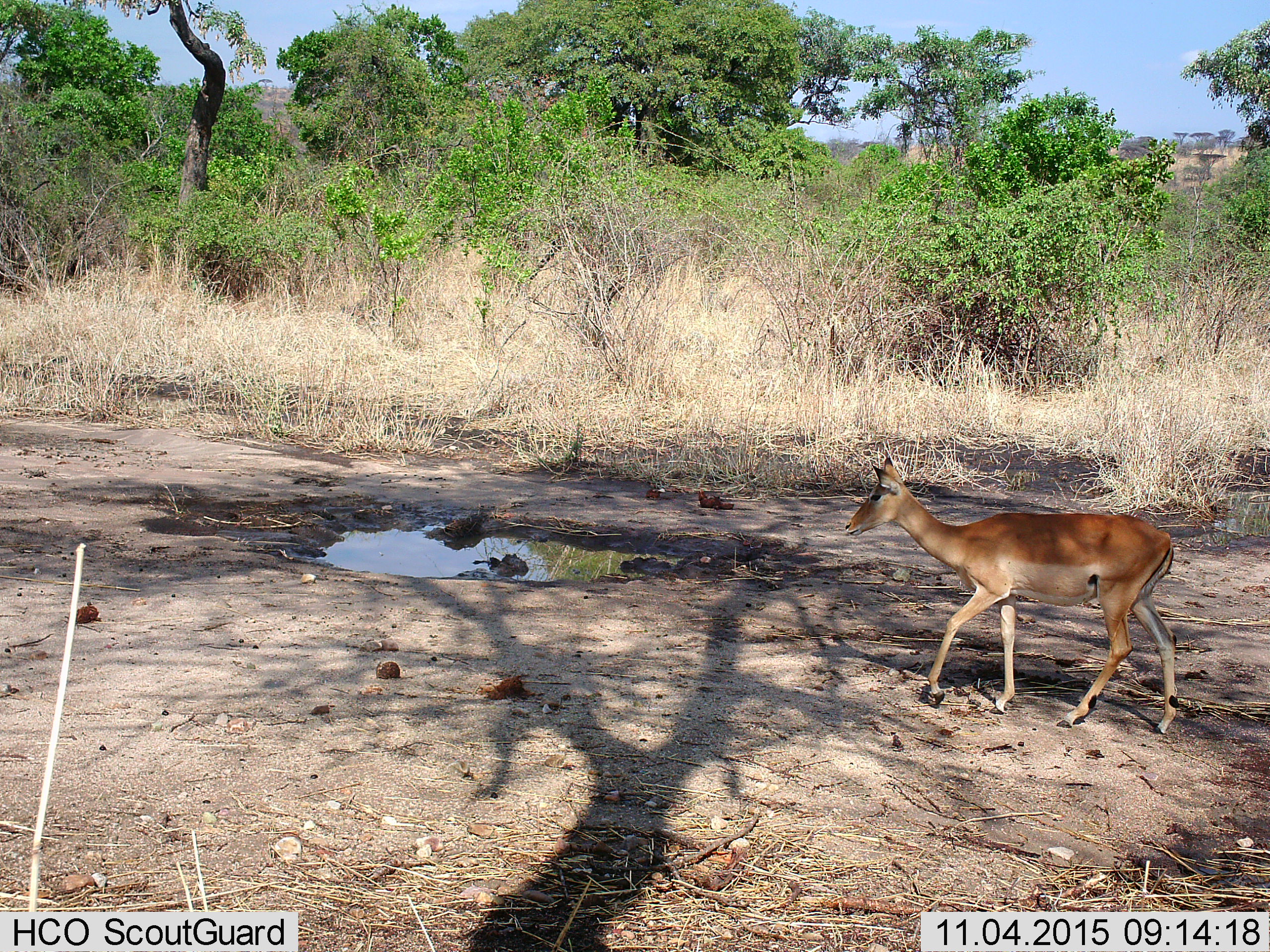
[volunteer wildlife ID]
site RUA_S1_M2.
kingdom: Animalia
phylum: Chordata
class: Mammalia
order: Artiodactyla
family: Bovidae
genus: Aepyceros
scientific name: Aepyceros melampus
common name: impala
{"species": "impala (Aepyceros melampus)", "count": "1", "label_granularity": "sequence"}